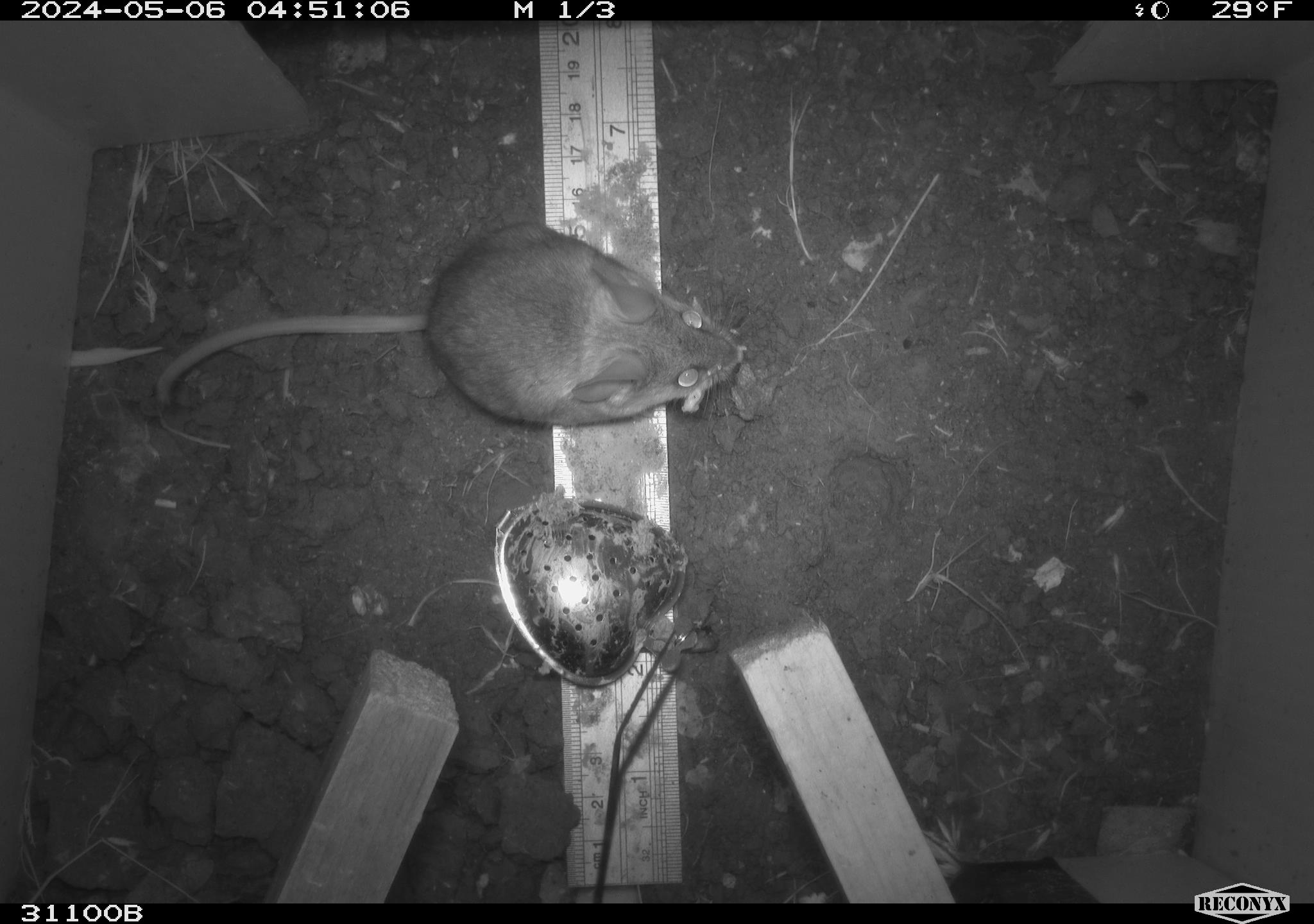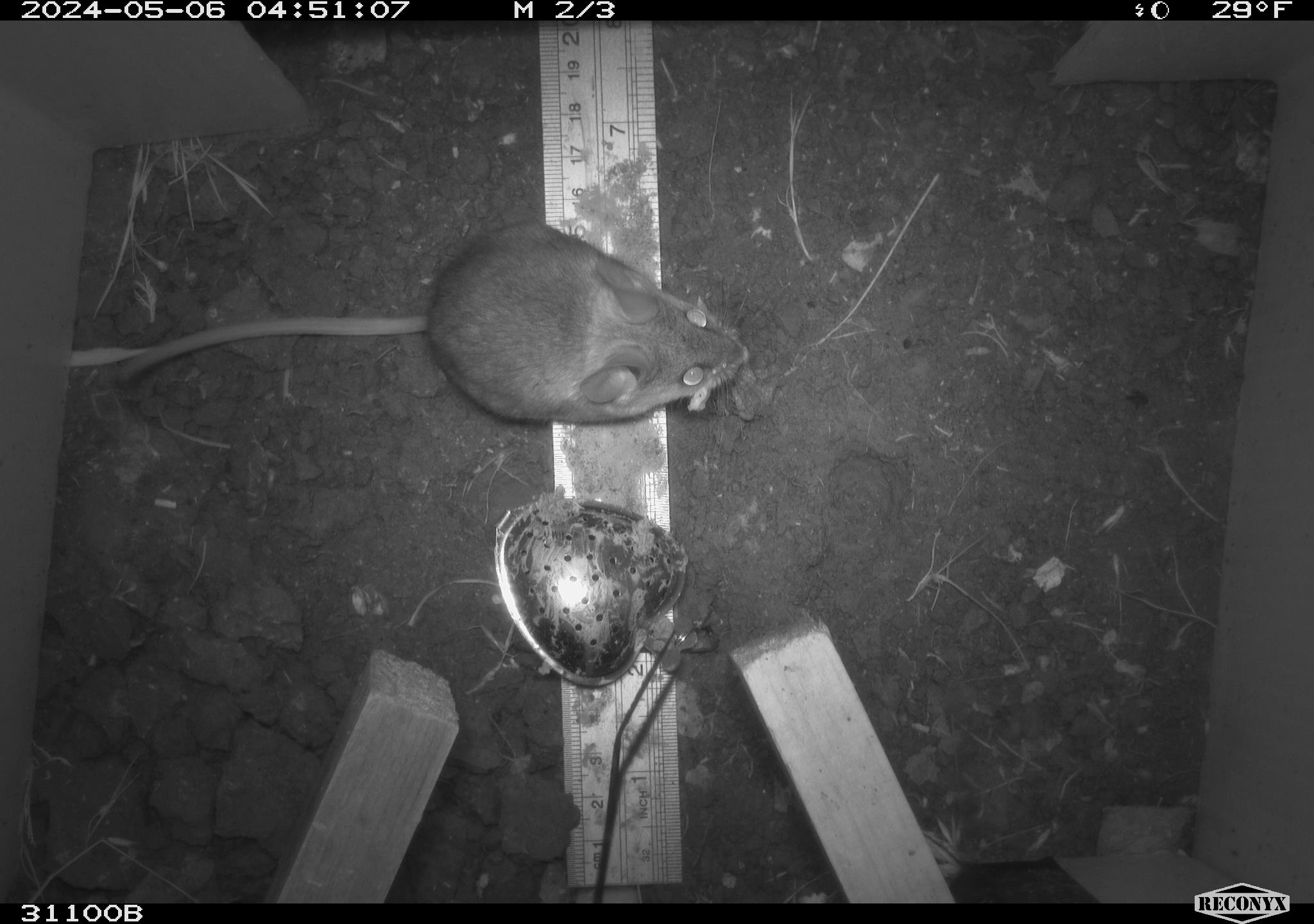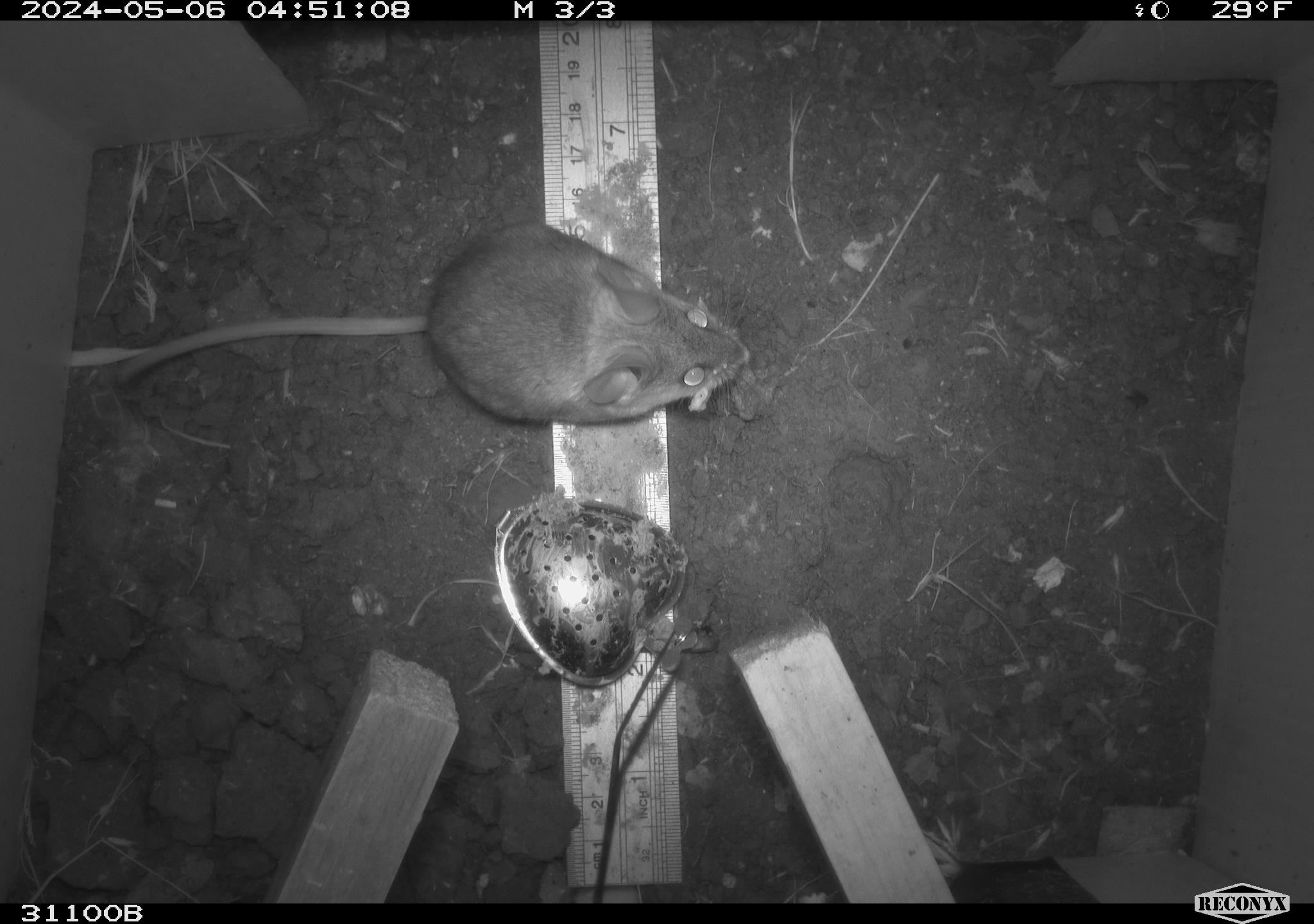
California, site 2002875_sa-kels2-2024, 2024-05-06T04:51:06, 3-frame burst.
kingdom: Animalia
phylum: Chordata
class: Mammalia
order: Rodentia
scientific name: Rodentia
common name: rodent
Rodent (Rodentia).